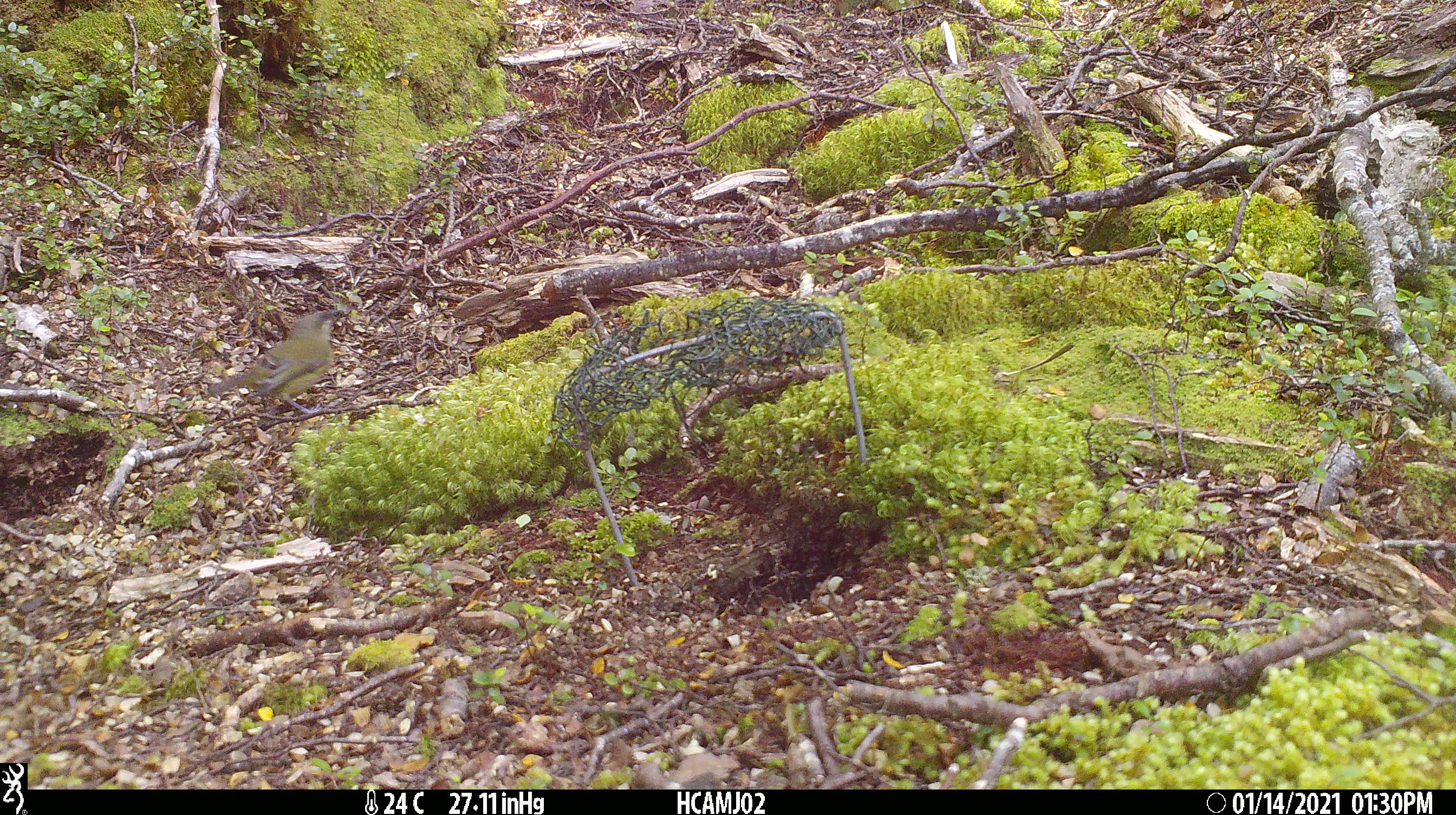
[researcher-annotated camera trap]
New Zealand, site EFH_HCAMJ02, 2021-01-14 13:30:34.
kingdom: Animalia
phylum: Chordata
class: Aves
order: Passeriformes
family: Meliphagidae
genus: Anthornis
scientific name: Anthornis melanura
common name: new zealand bellbird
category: bellbird